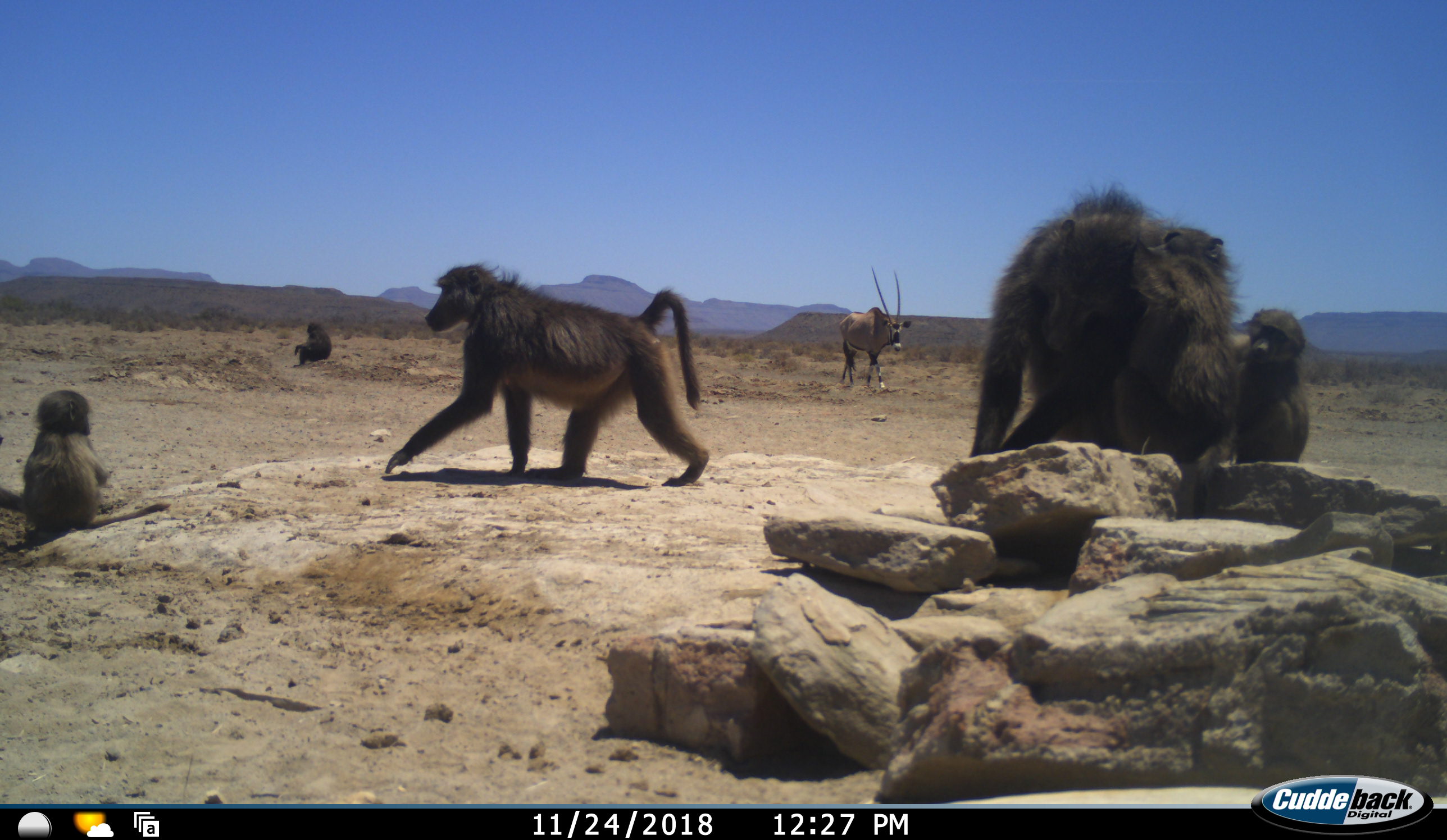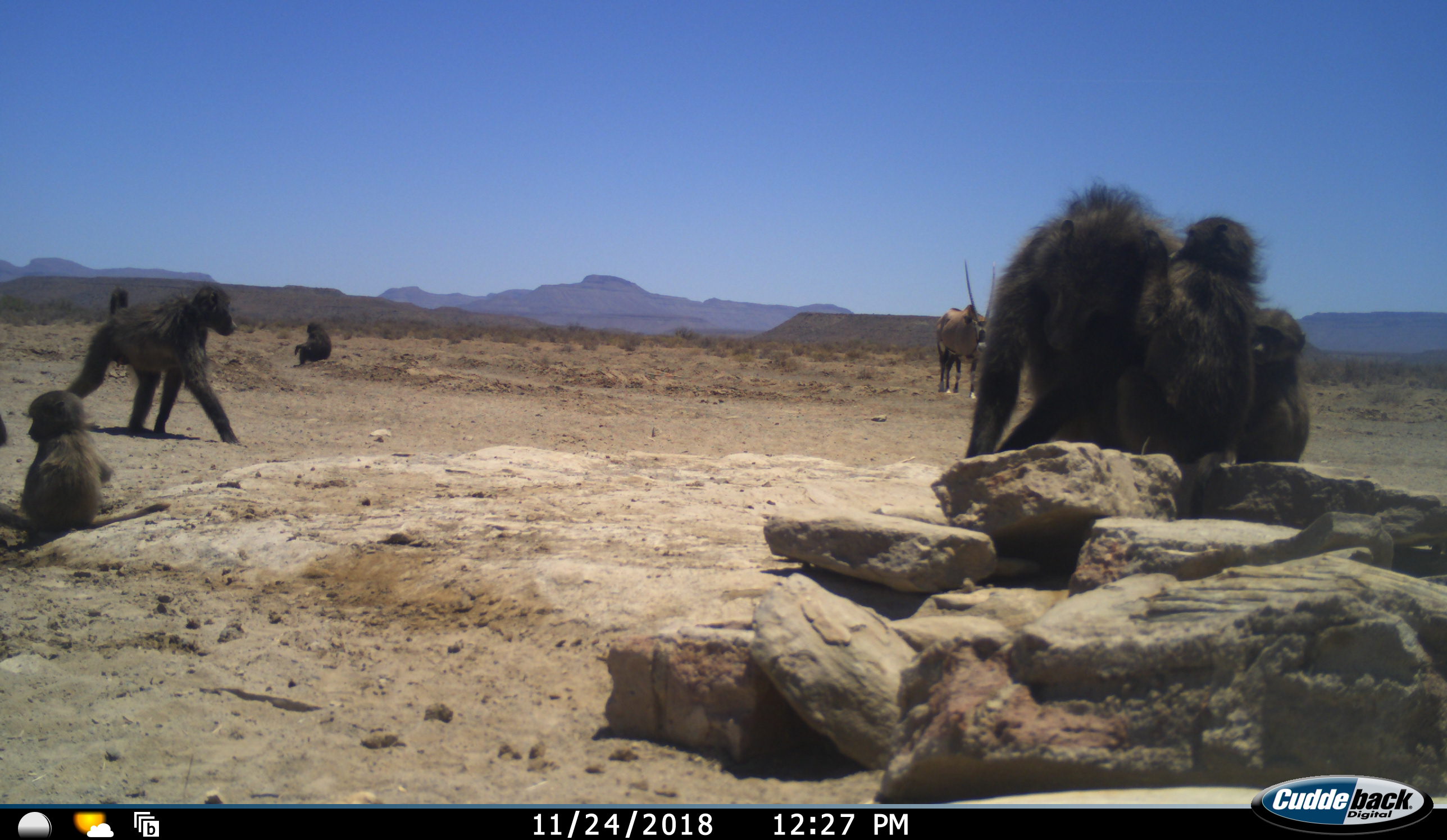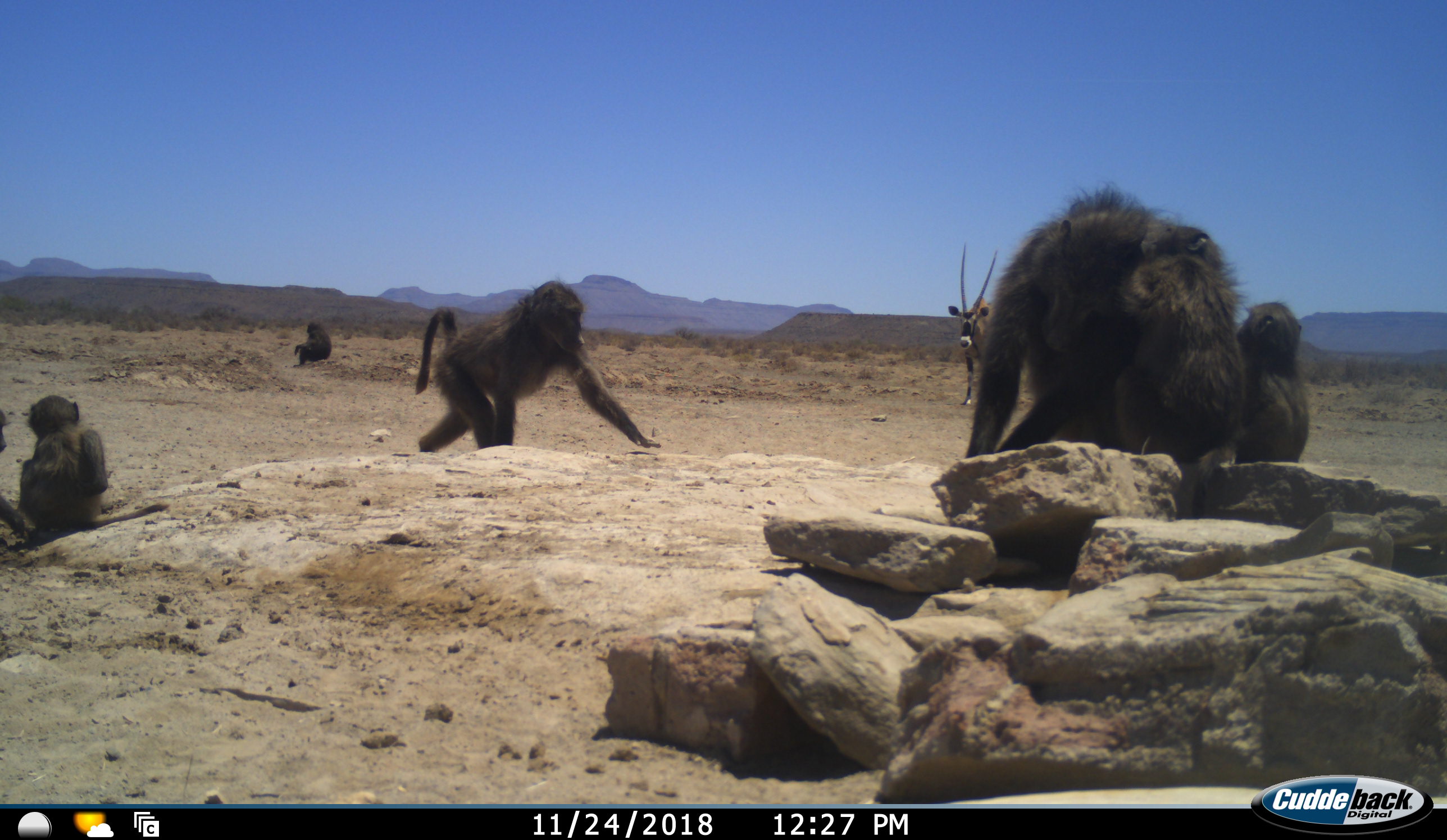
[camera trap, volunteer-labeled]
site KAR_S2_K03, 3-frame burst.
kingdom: Animalia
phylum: Chordata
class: Mammalia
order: Primates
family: Cercopithecidae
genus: Papio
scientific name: Papio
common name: baboon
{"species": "baboon (Papio)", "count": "7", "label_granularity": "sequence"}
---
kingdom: Animalia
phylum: Chordata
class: Mammalia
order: Artiodactyla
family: Bovidae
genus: Oryx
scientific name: Oryx gazella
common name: gemsbok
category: oryx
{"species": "oryx (gemsbok) (Oryx gazella)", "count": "1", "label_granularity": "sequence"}